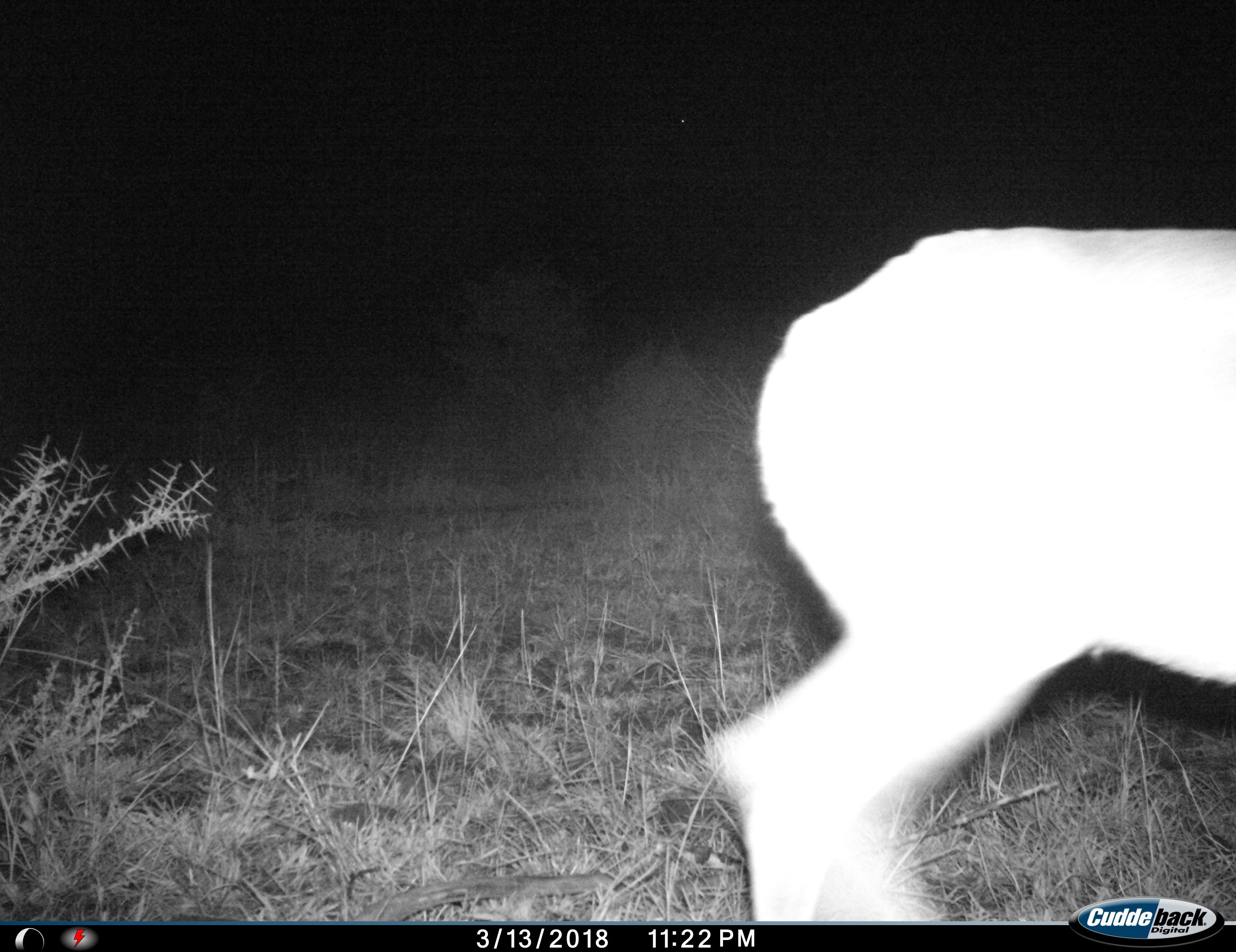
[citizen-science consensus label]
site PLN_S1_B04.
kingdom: Animalia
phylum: Chordata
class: Mammalia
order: Artiodactyla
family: Bovidae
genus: Aepyceros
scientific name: Aepyceros melampus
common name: impala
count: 1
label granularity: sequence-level